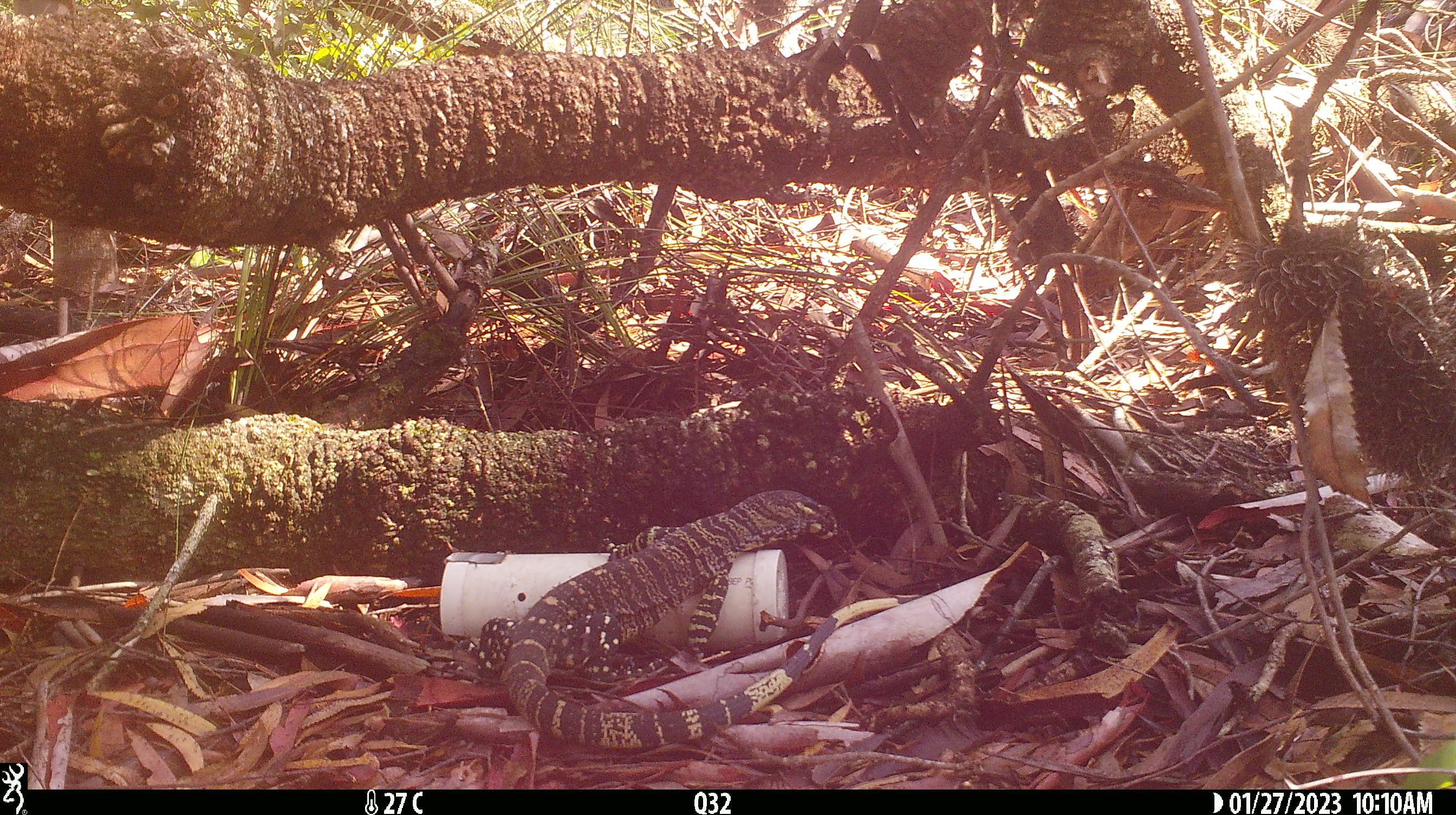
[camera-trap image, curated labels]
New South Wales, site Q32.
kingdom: Animalia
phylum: Chordata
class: Reptilia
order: Squamata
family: Varanidae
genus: Varanus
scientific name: Varanus varius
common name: lace monitor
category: goanna